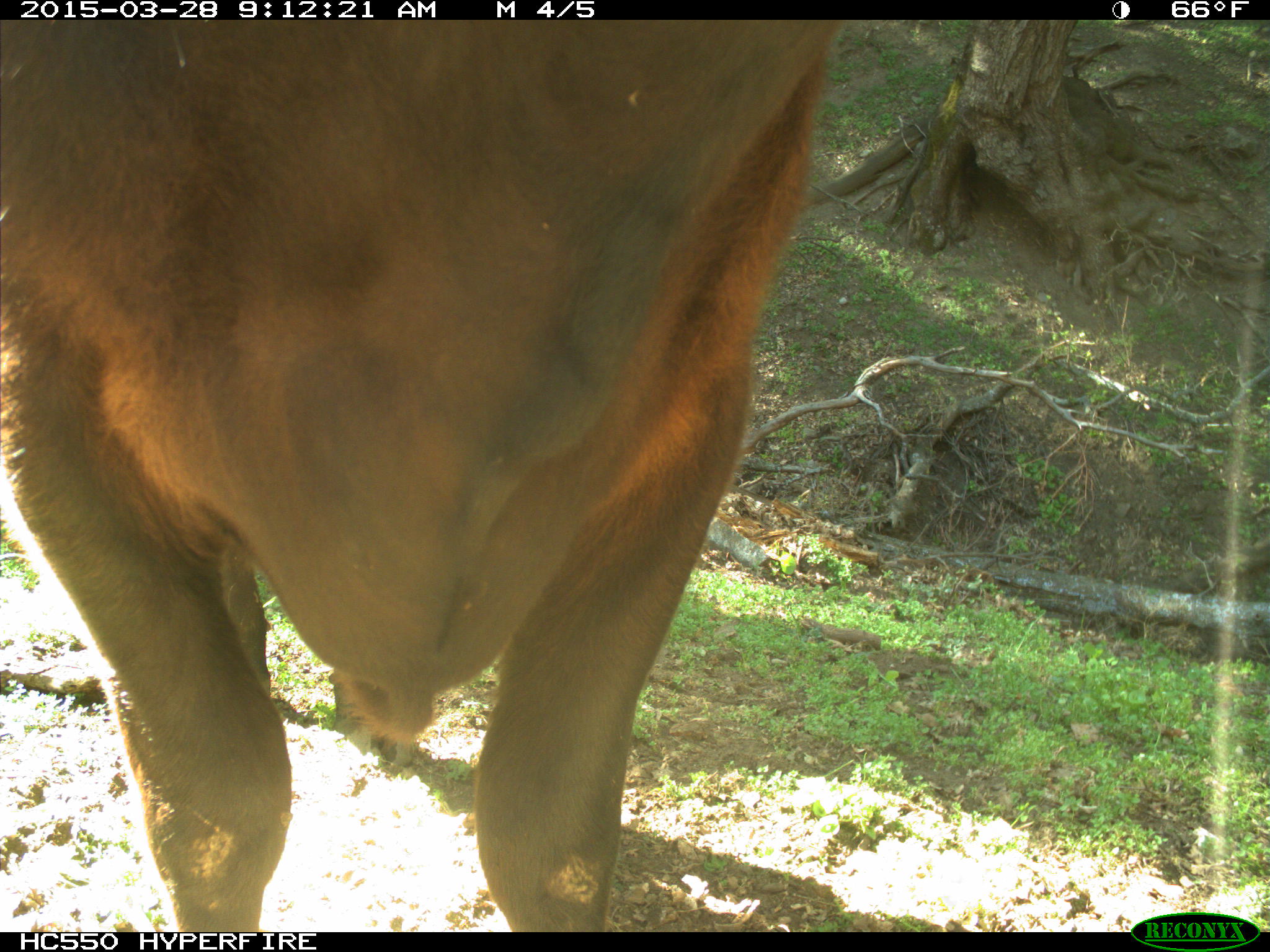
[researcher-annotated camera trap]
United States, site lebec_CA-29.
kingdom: Animalia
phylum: Chordata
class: Mammalia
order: Artiodactyla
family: Bovidae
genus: Bos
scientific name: Bos taurus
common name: domestic cow